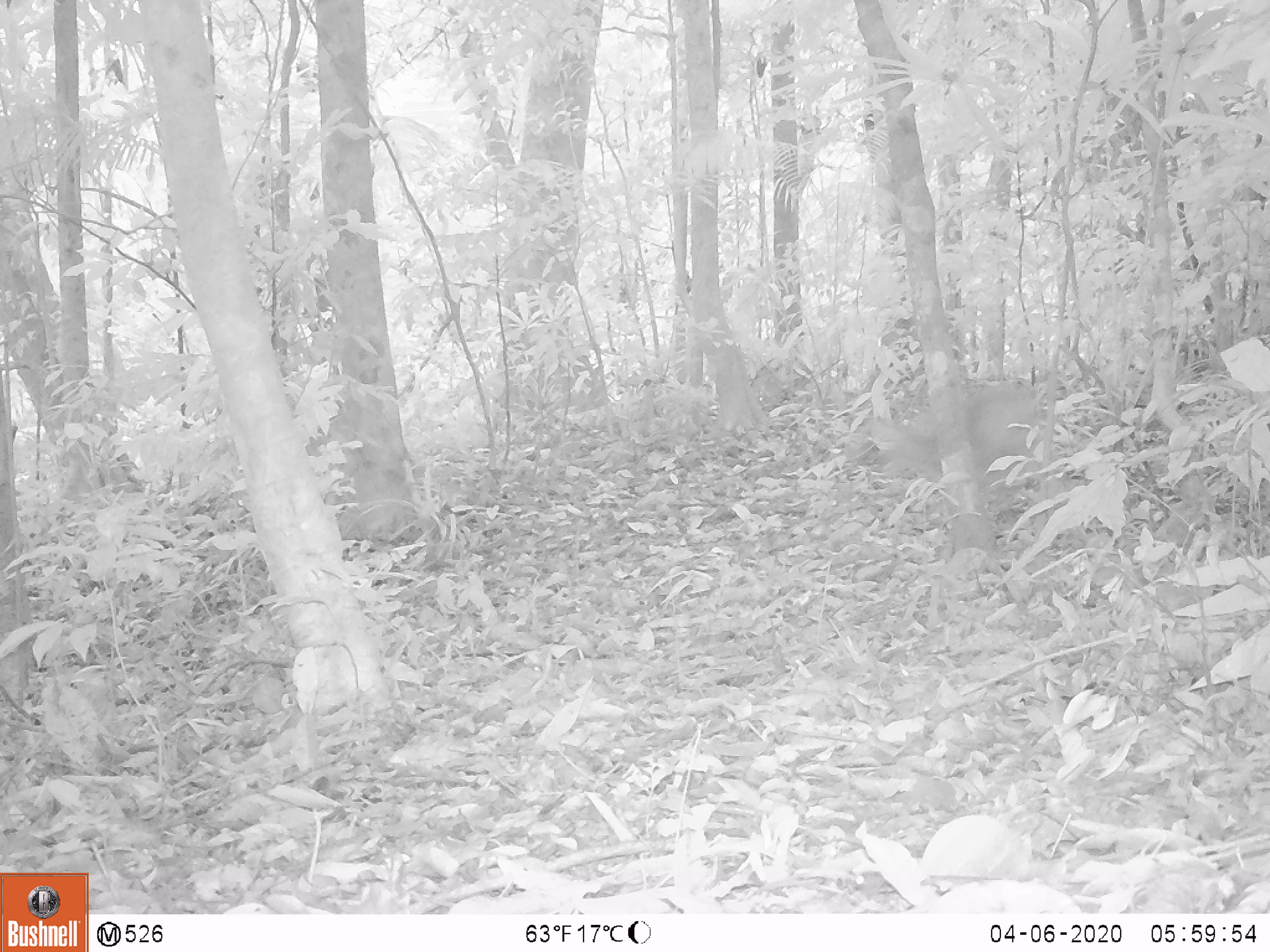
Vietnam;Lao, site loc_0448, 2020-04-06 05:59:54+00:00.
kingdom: Animalia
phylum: Chordata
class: Mammalia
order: Artiodactyla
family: Cervidae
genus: Muntiacus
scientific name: Muntiacus vuquangensis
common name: large-antlered muntjac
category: large antlered muntjac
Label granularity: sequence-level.